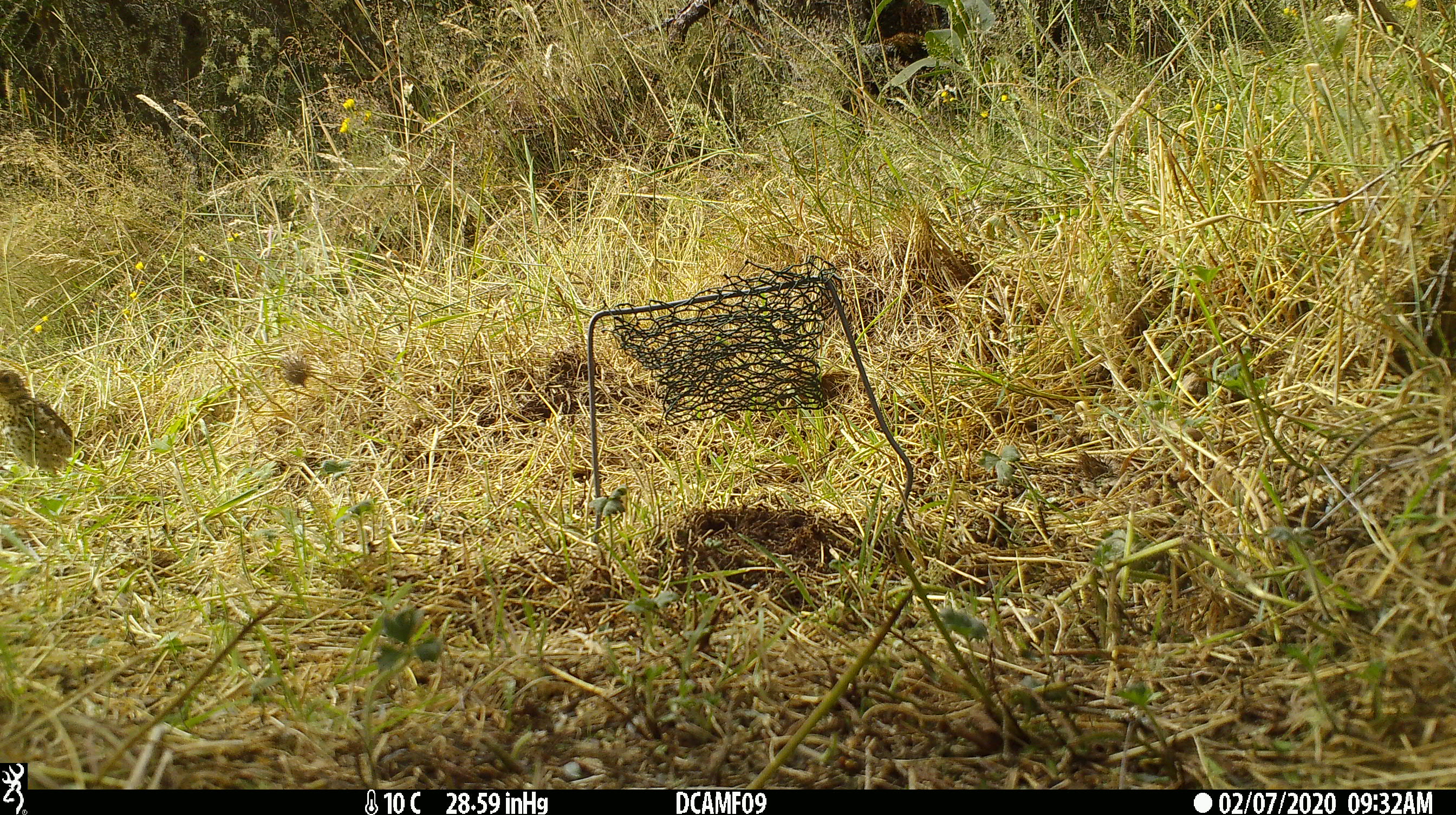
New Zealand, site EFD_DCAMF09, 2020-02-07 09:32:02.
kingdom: Animalia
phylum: Chordata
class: Aves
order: Passeriformes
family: Turdidae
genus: Turdus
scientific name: Turdus philomelos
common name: song thrush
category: thrush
Thrush (song thrush) (Turdus philomelos).